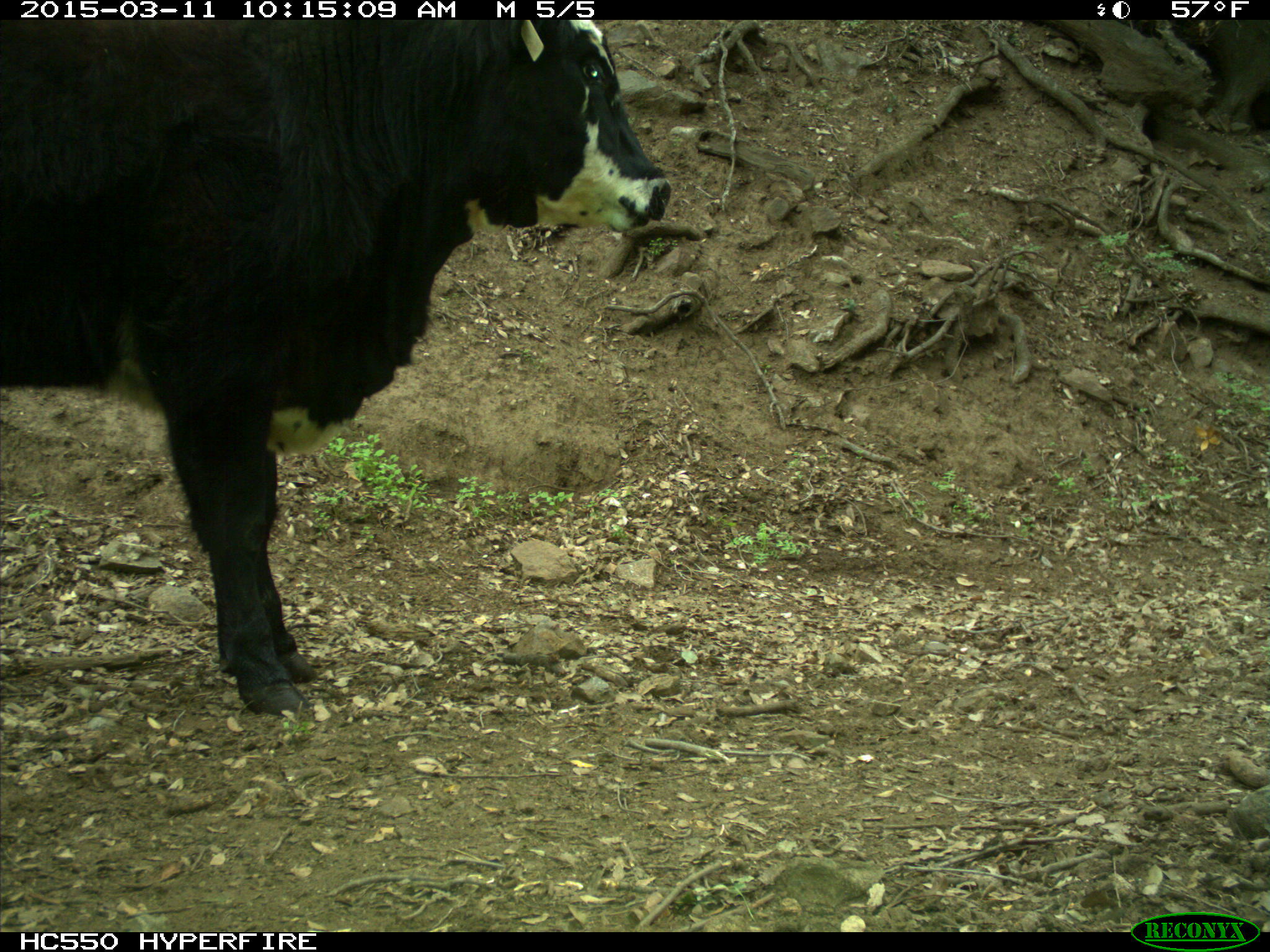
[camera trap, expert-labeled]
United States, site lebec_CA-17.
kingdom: Animalia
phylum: Chordata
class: Mammalia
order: Artiodactyla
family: Bovidae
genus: Bos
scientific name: Bos taurus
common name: domestic cow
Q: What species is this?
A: Bos taurus (domestic cow).